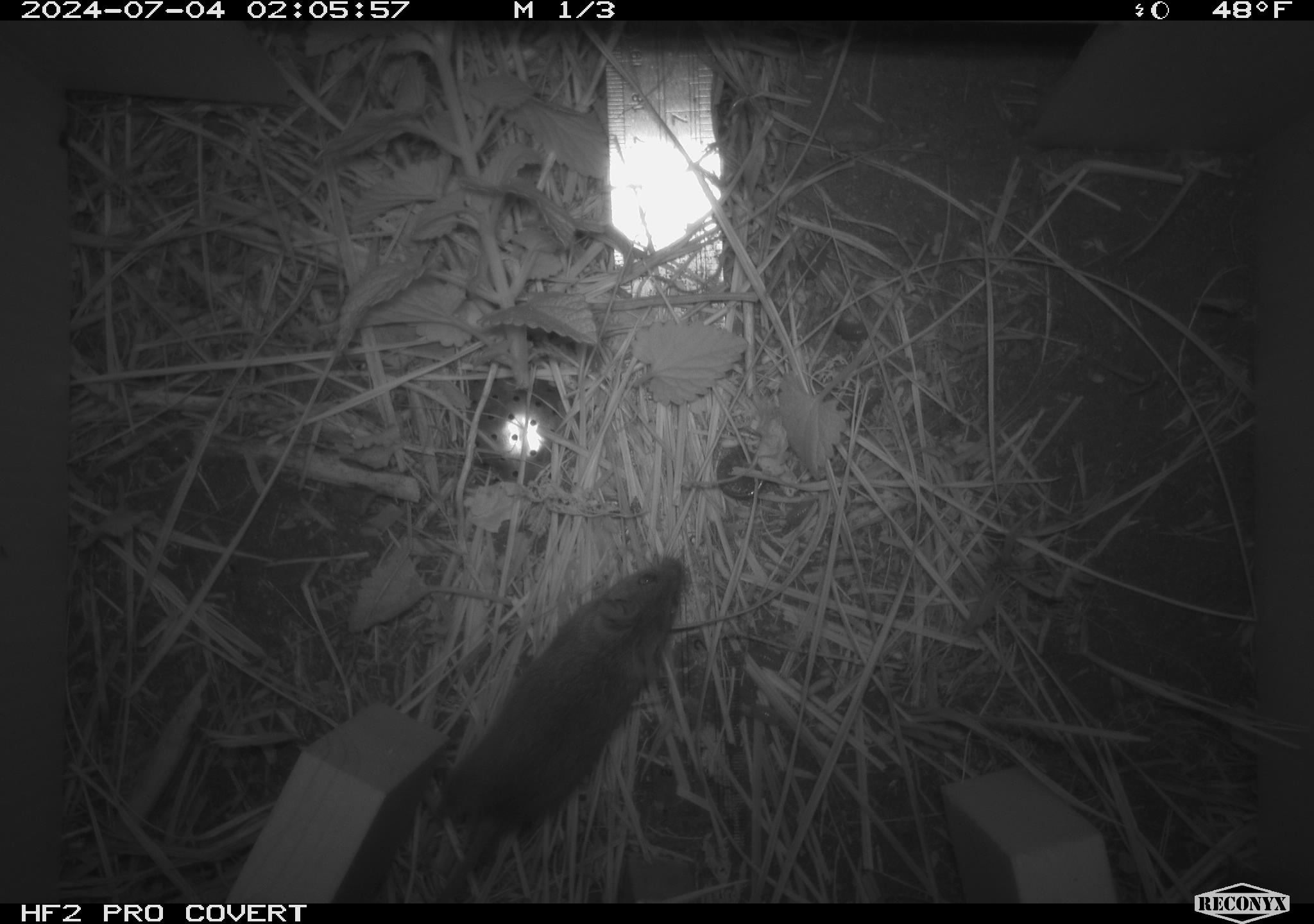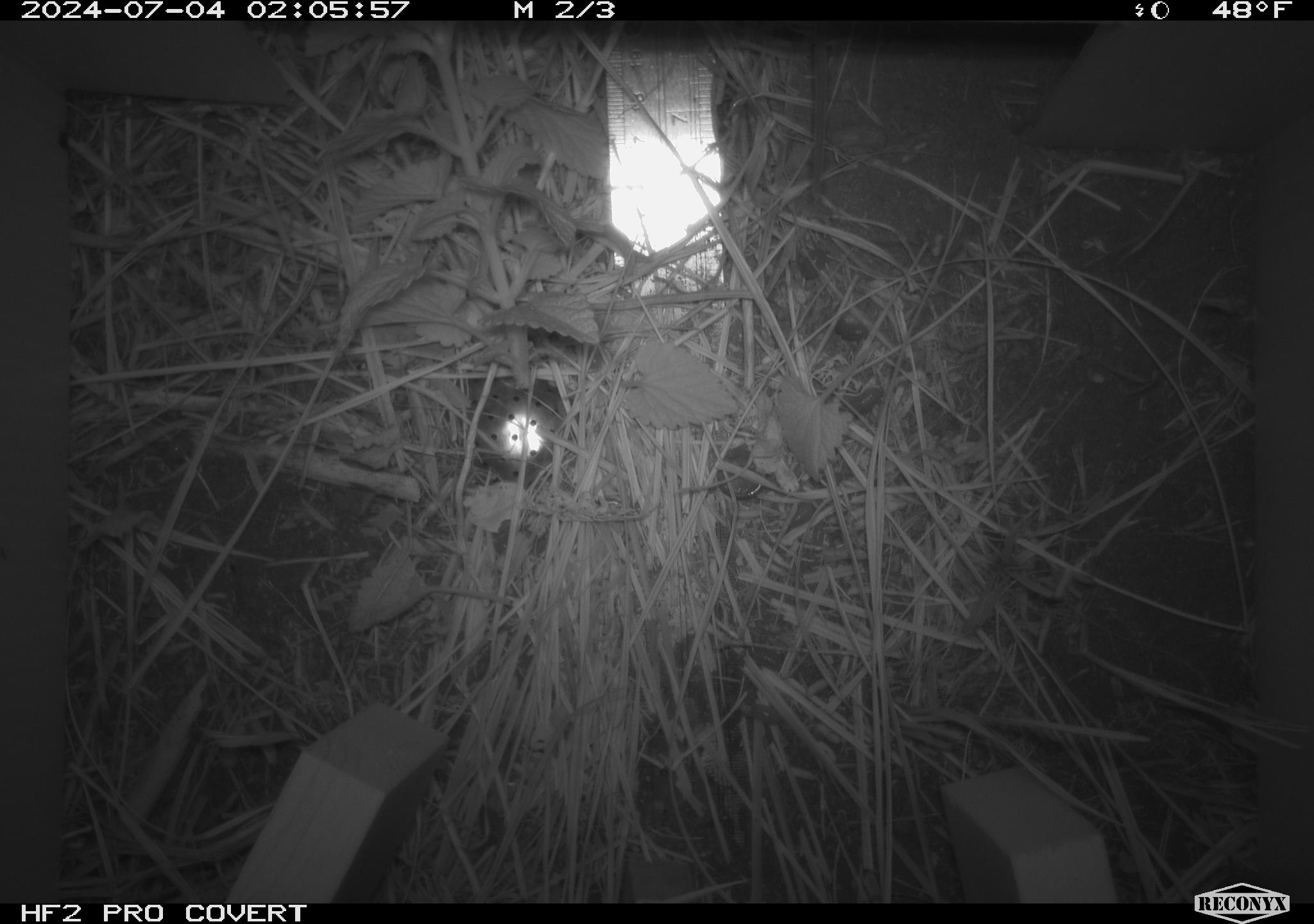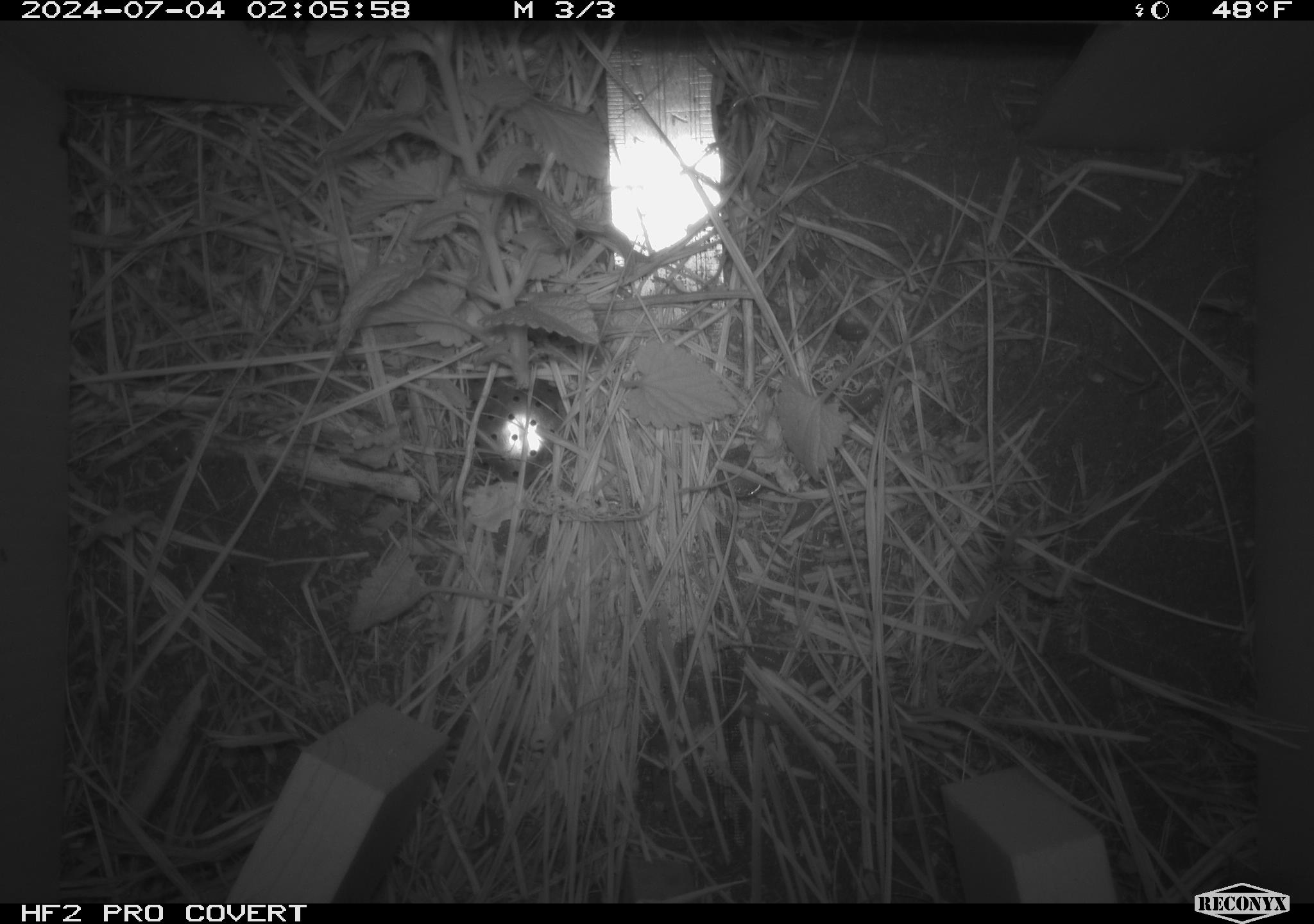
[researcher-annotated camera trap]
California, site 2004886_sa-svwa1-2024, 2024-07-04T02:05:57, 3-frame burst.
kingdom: Animalia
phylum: Chordata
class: Mammalia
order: Rodentia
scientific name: Rodentia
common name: mouse species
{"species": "mouse species (Rodentia)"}